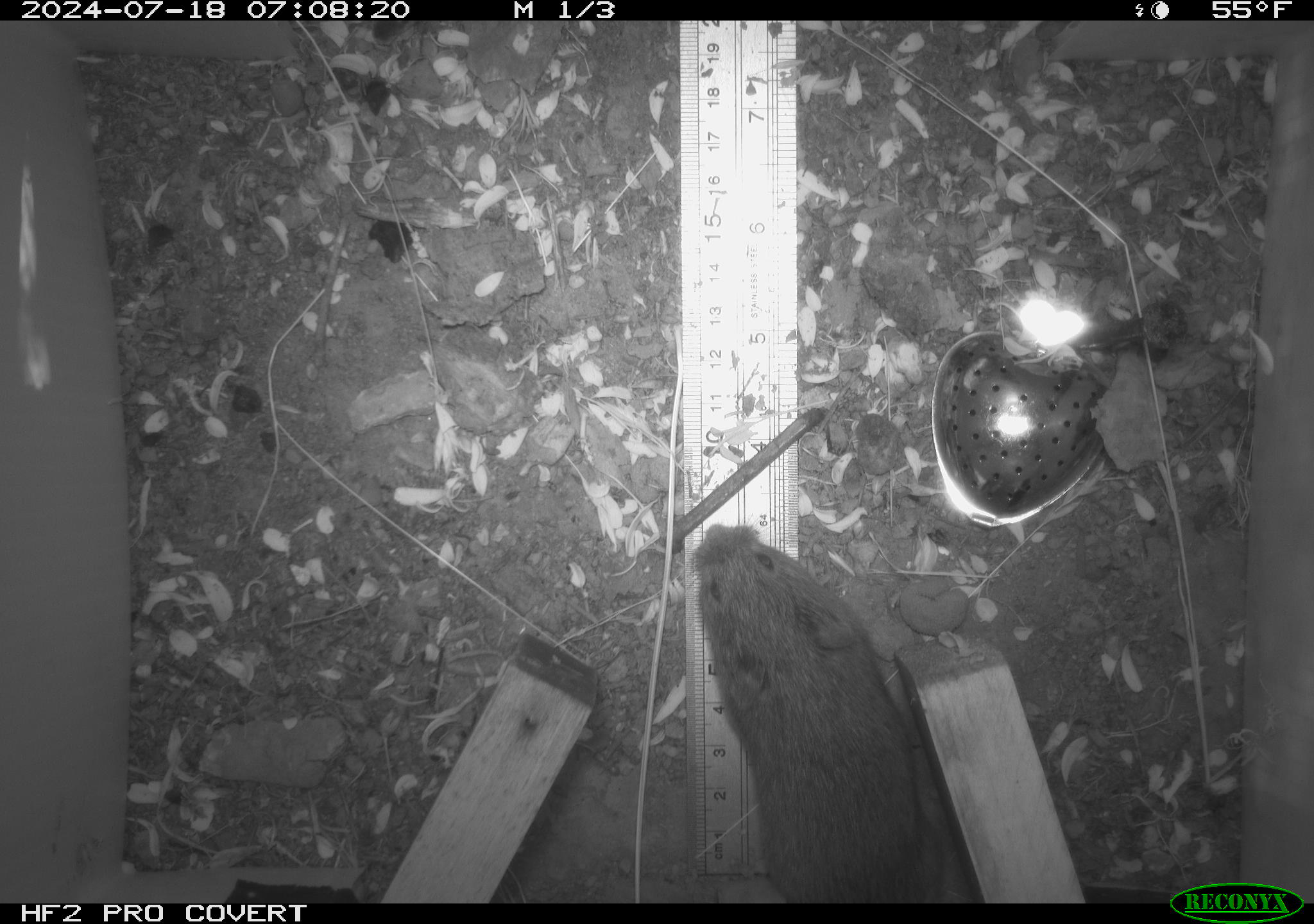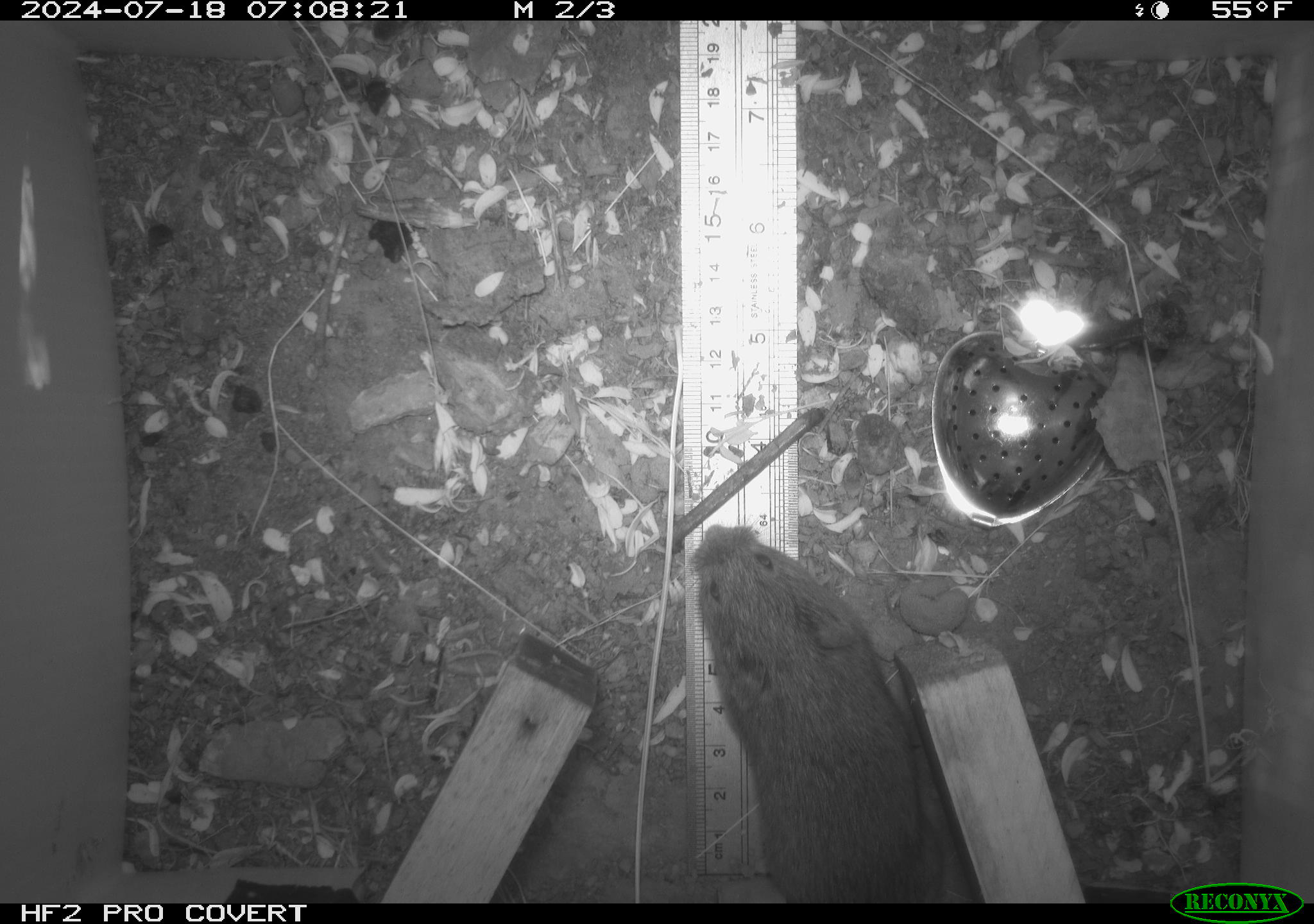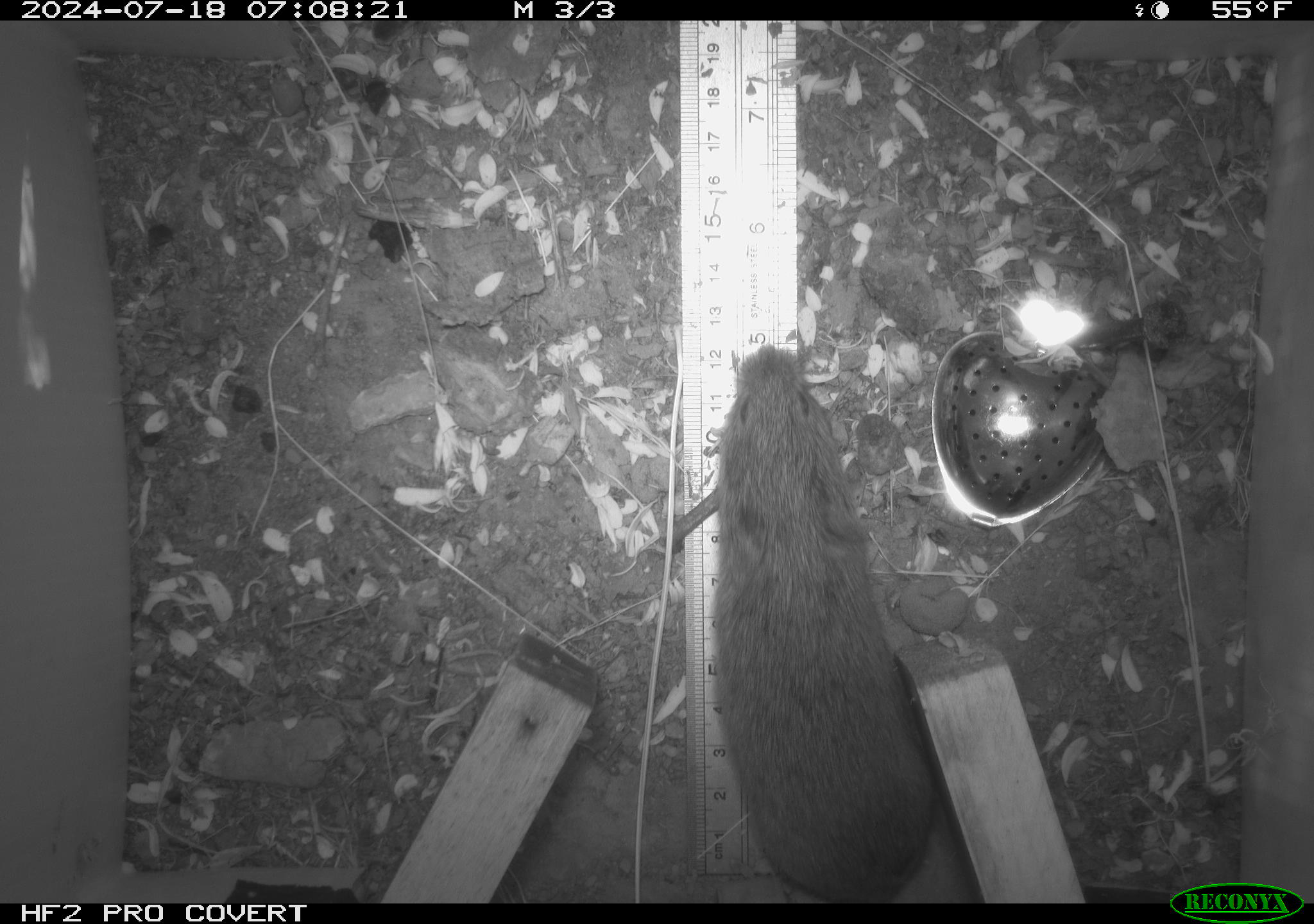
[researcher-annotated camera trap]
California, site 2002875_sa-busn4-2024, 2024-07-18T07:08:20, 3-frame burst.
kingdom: Animalia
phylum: Chordata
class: Mammalia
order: Rodentia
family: Cricetidae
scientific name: Arvicolinae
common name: voles, lemmings, and muskrats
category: arvicolinae subfamily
Arvicolinae subfamily (voles, lemmings, and muskrats) (Arvicolinae).